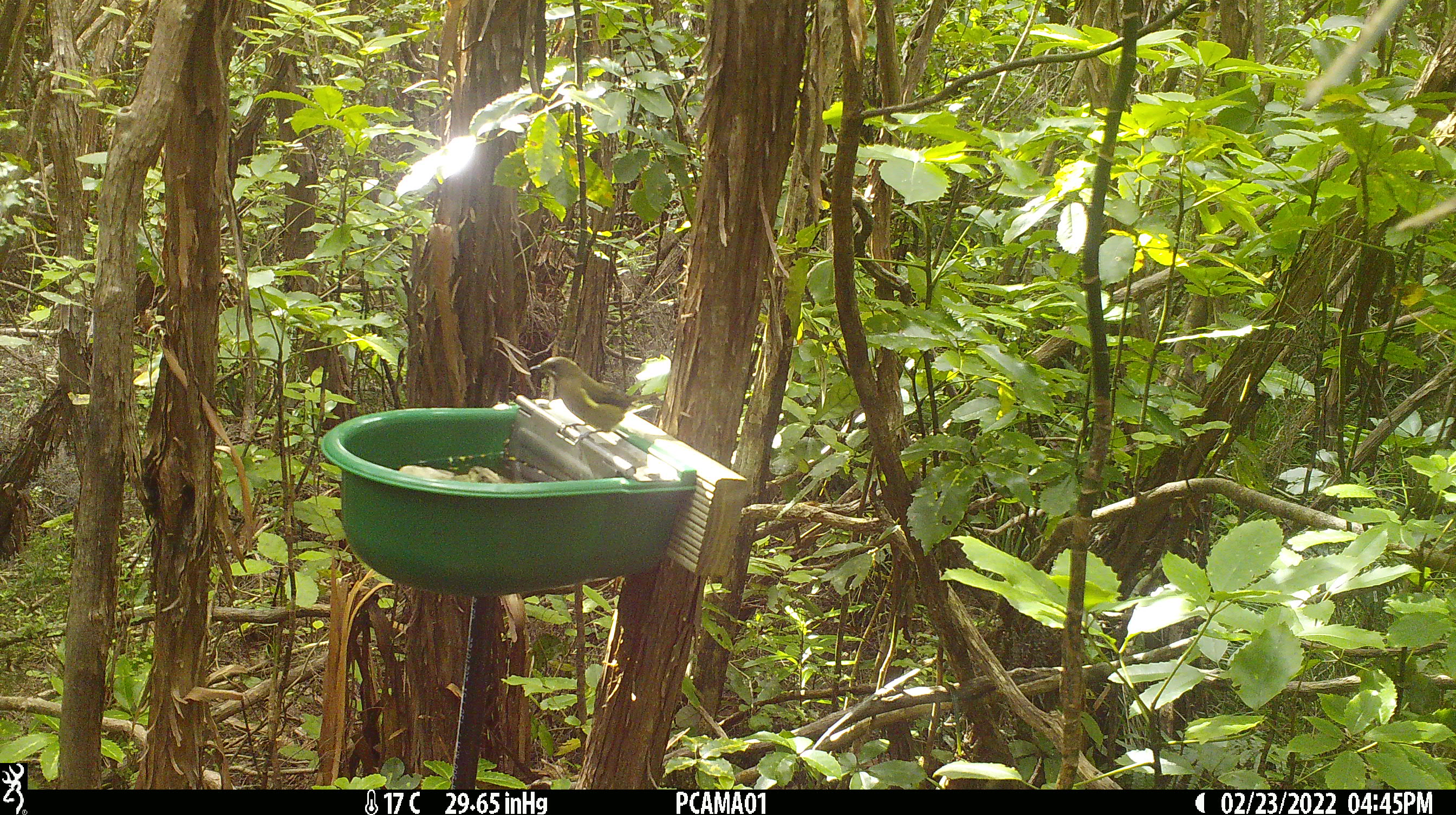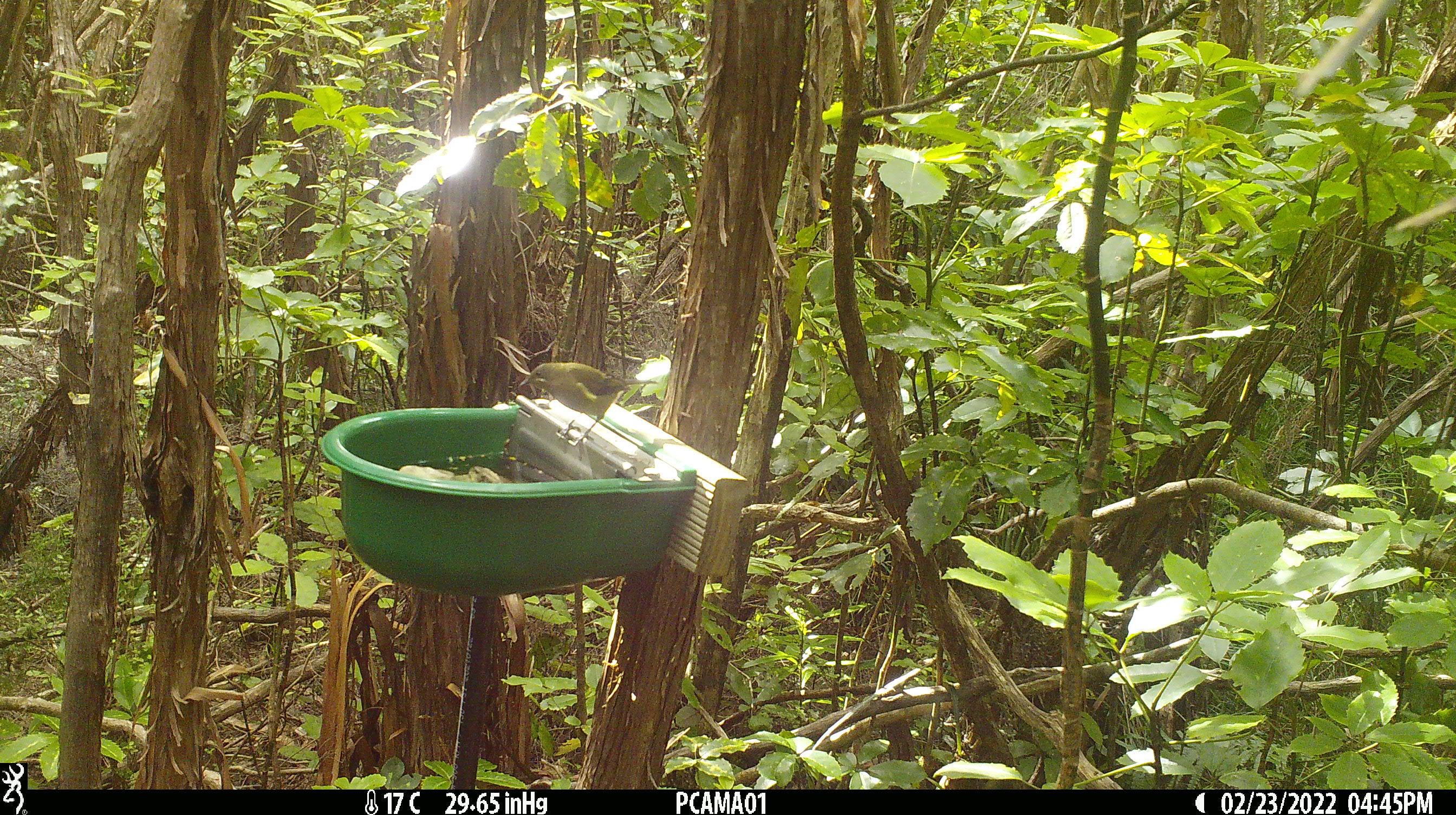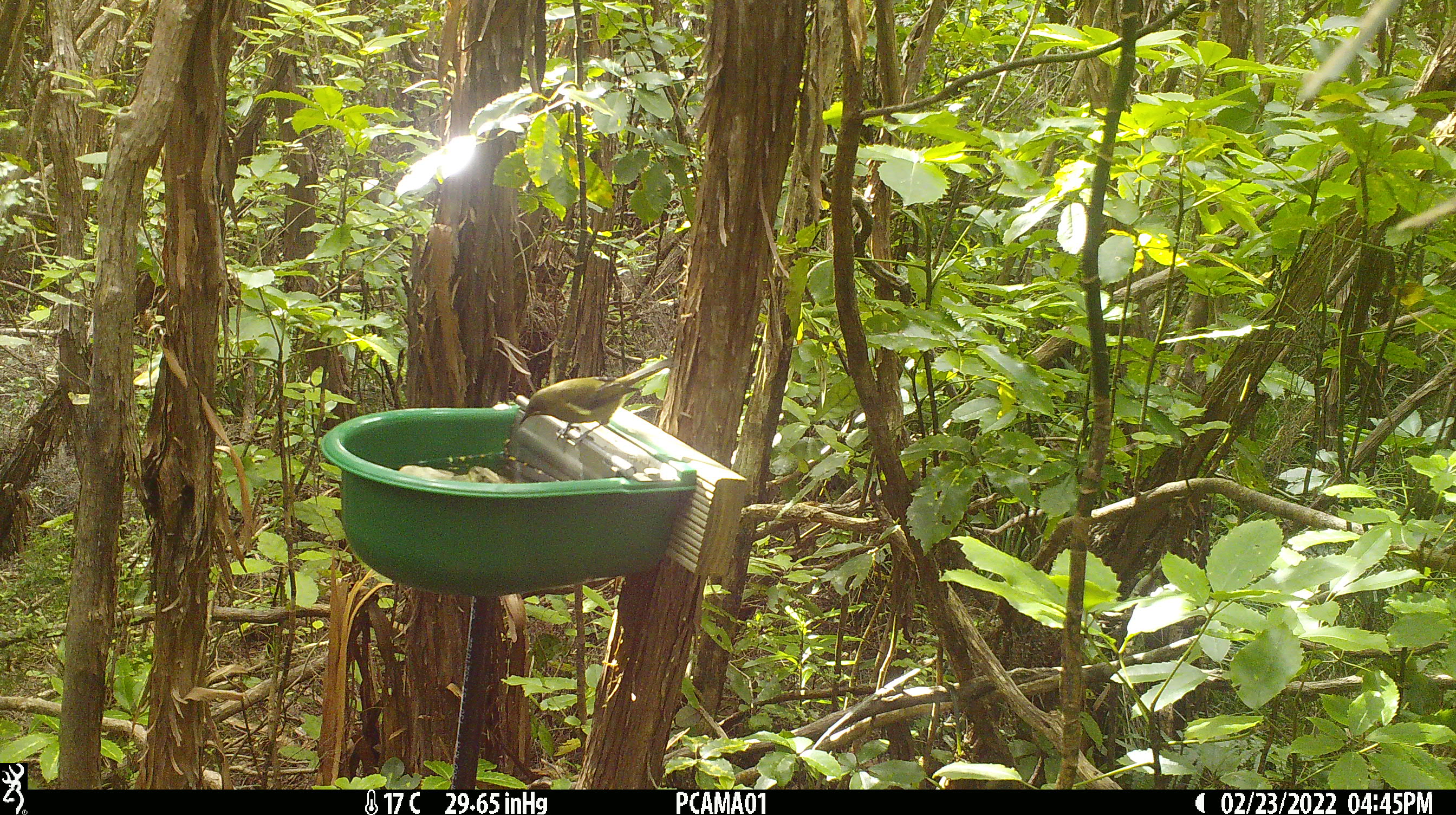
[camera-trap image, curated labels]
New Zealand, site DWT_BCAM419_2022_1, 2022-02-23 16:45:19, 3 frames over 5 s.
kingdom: Animalia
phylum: Chordata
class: Aves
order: Passeriformes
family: Meliphagidae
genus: Anthornis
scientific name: Anthornis melanura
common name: new zealand bellbird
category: bellbird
Bellbird (new zealand bellbird) (Anthornis melanura).